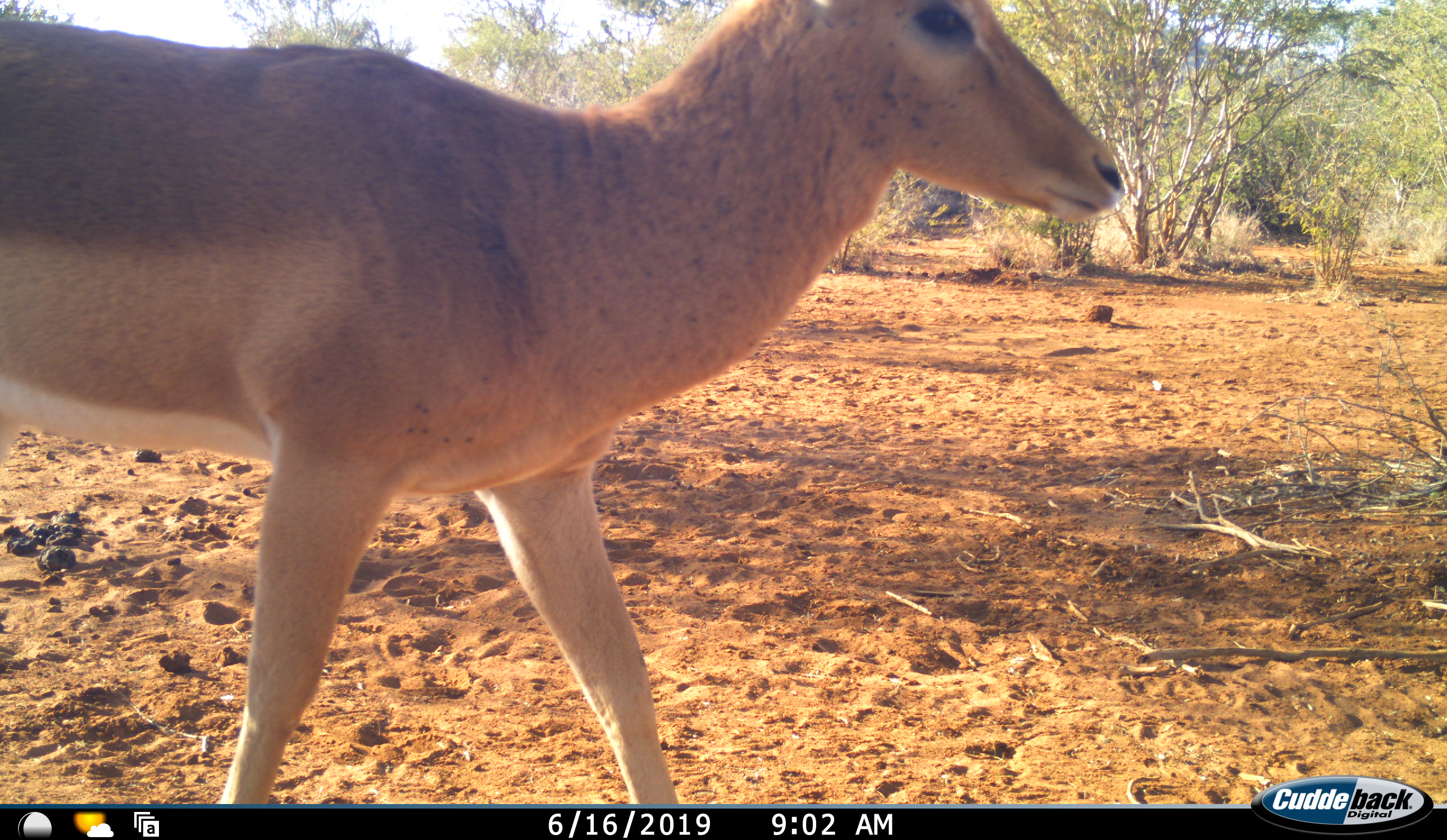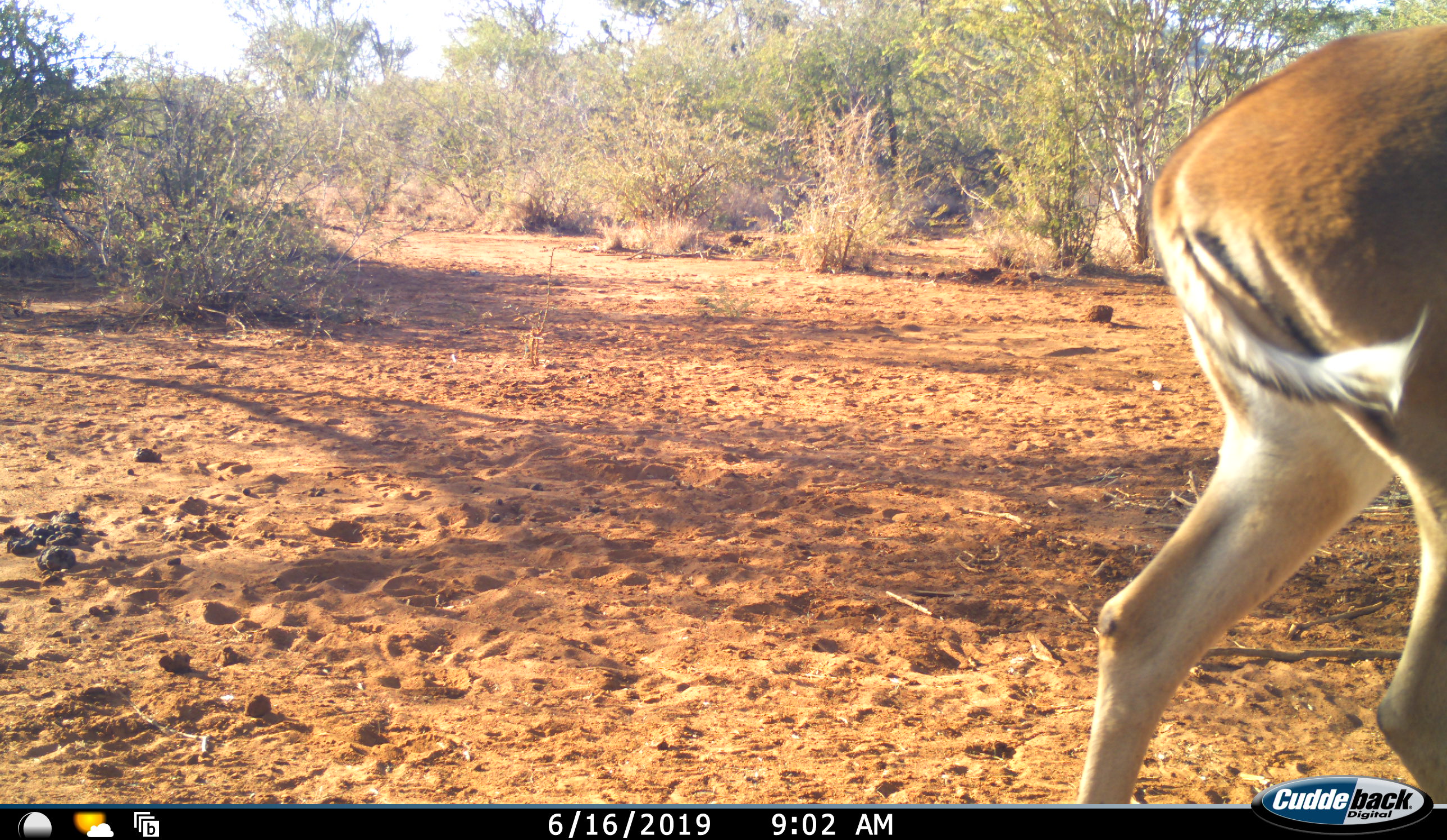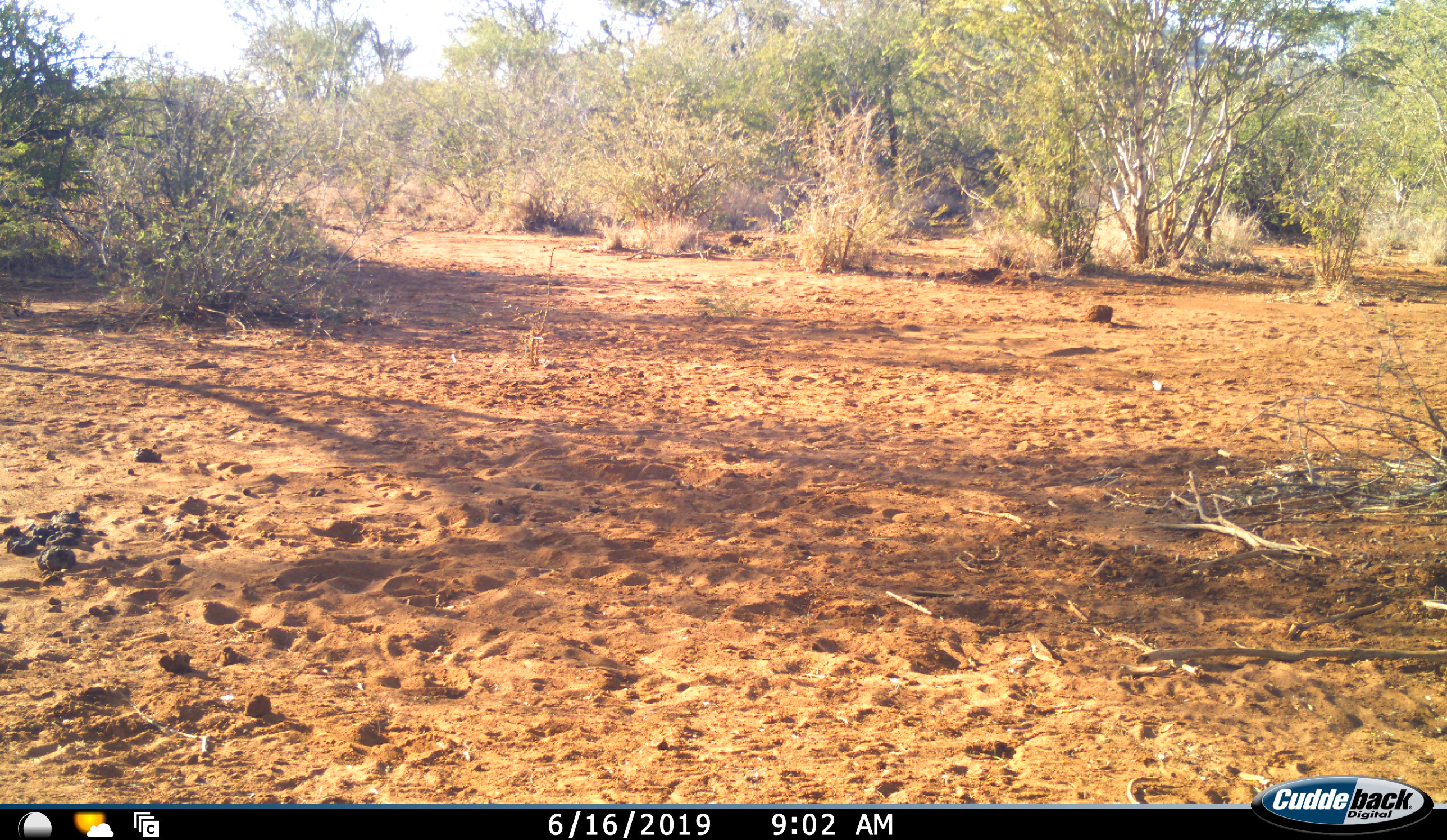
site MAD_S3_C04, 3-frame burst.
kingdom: Animalia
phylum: Chordata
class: Mammalia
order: Artiodactyla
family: Bovidae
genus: Aepyceros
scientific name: Aepyceros melampus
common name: impala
Impala (Aepyceros melampus), count 1. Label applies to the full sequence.